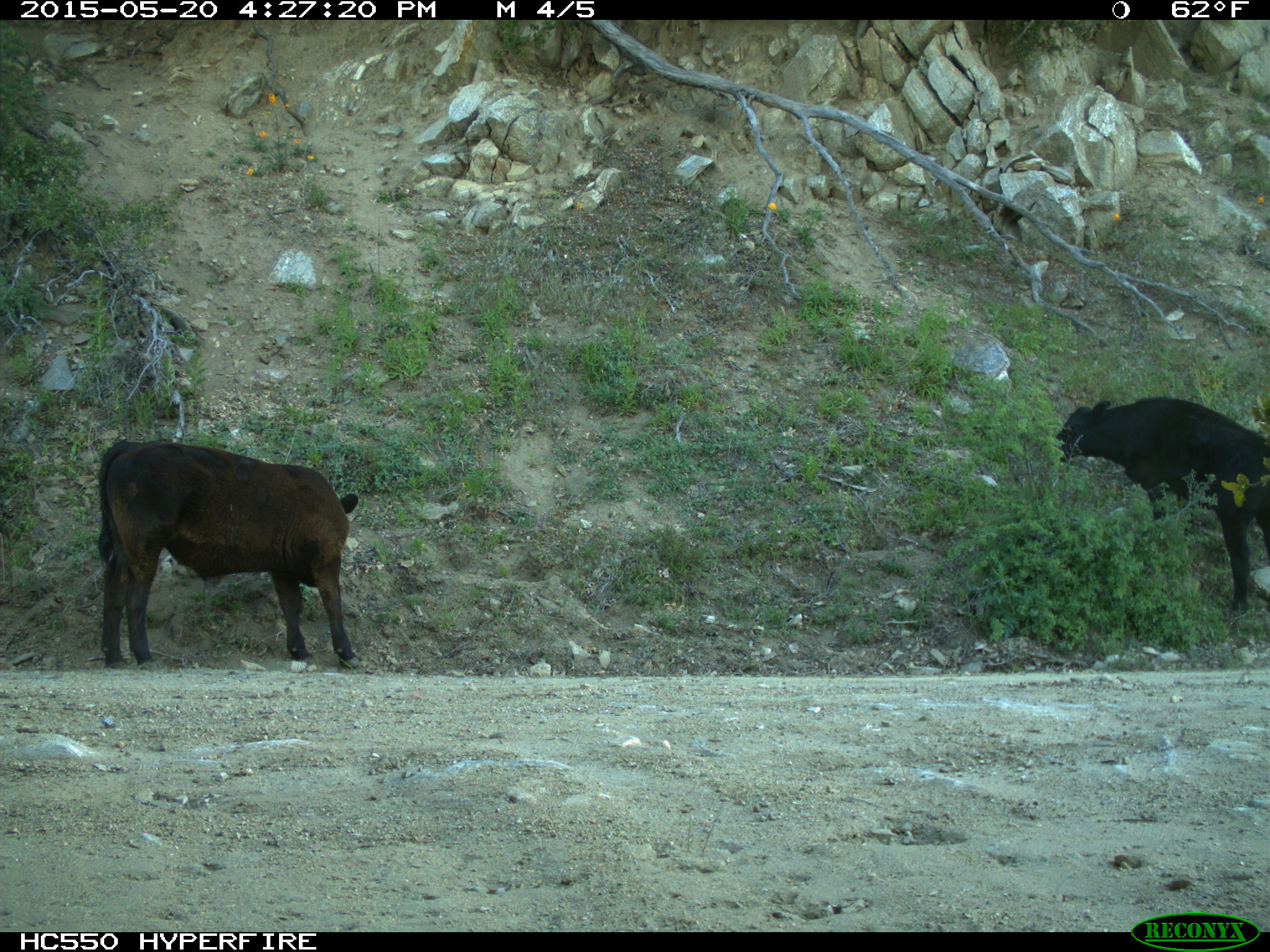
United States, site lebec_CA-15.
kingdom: Animalia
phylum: Chordata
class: Mammalia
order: Artiodactyla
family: Bovidae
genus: Bos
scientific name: Bos taurus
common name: domestic cow